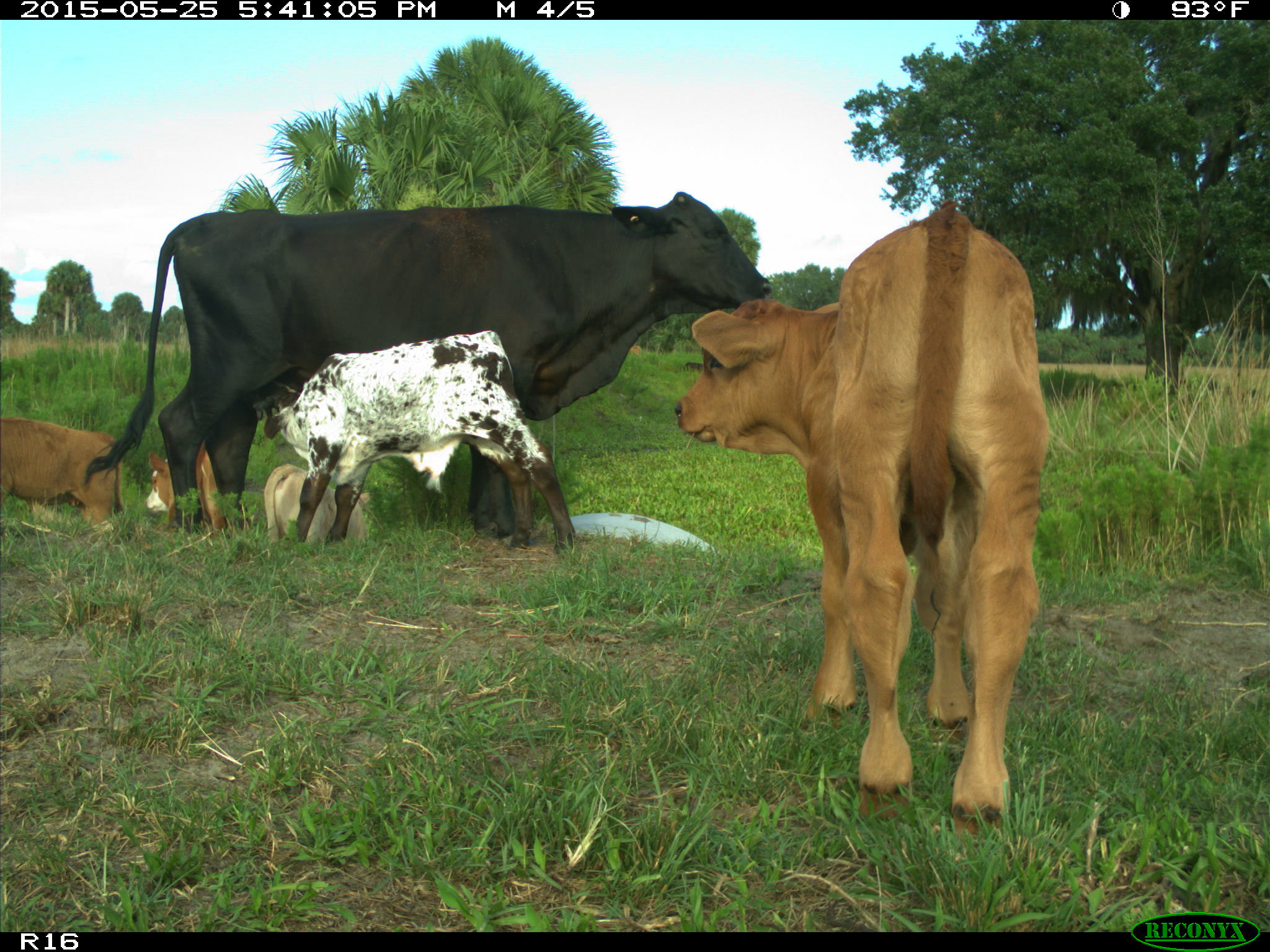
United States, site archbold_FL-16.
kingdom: Animalia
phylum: Chordata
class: Mammalia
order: Artiodactyla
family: Bovidae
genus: Bos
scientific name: Bos taurus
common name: domestic cow